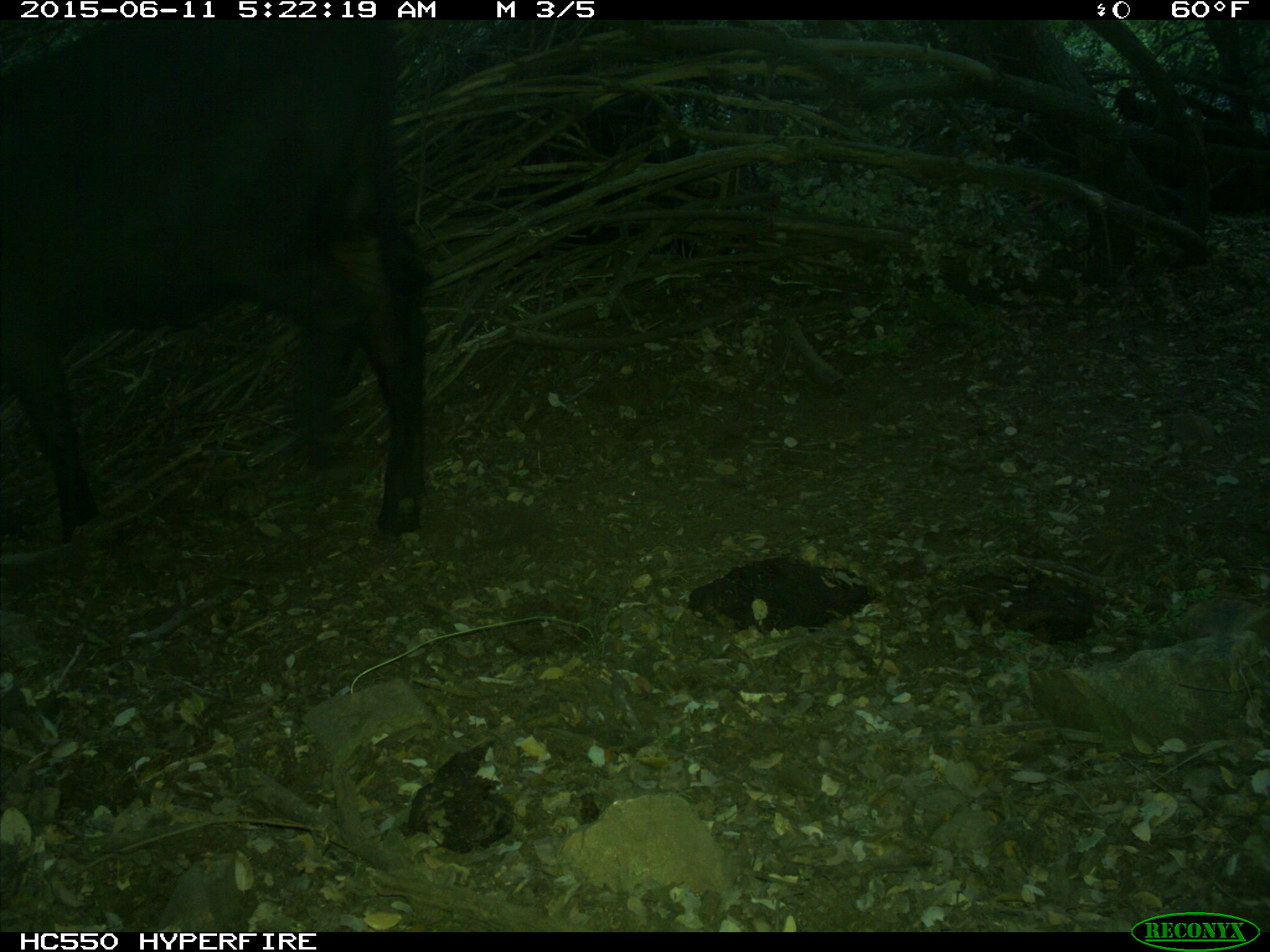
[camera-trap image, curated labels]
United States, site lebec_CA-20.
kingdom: Animalia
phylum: Chordata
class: Mammalia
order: Artiodactyla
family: Bovidae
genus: Bos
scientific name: Bos taurus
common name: domestic cow